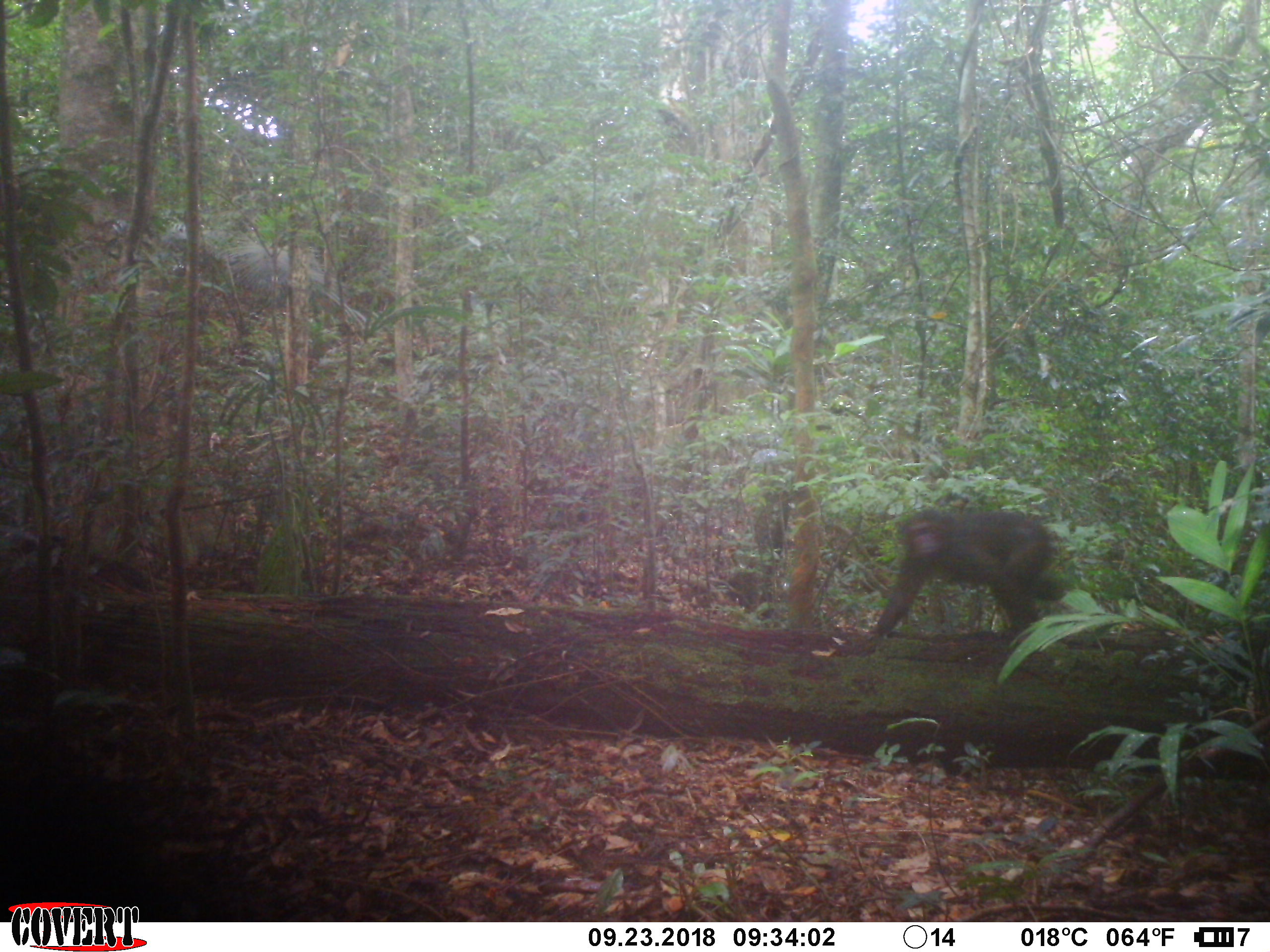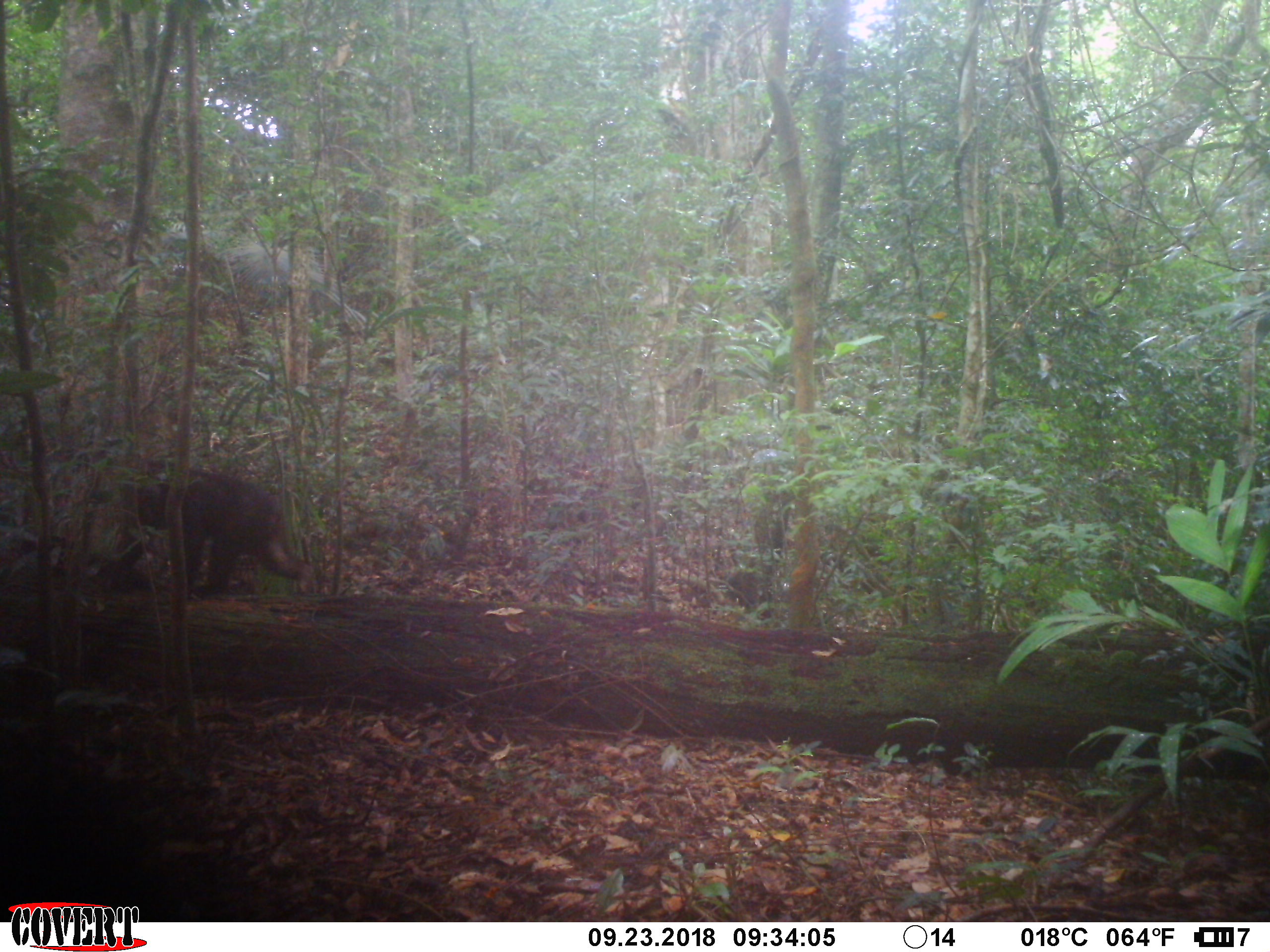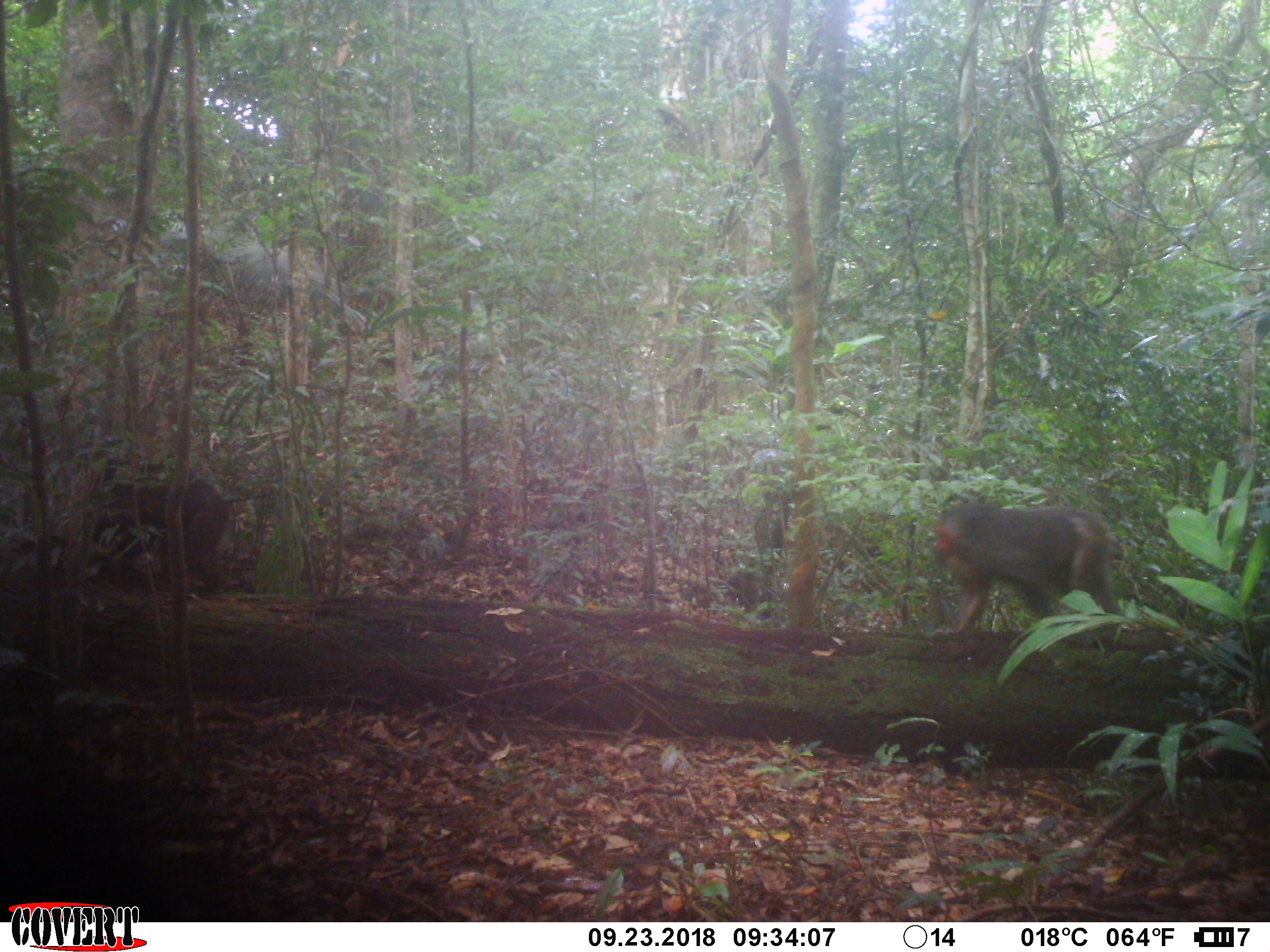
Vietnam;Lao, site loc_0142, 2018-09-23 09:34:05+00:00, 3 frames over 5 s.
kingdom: Animalia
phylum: Chordata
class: Mammalia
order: Primates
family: Cercopithecidae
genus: Macaca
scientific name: Macaca arctoides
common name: stump-tailed macaque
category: stump tailed macaque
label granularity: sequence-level